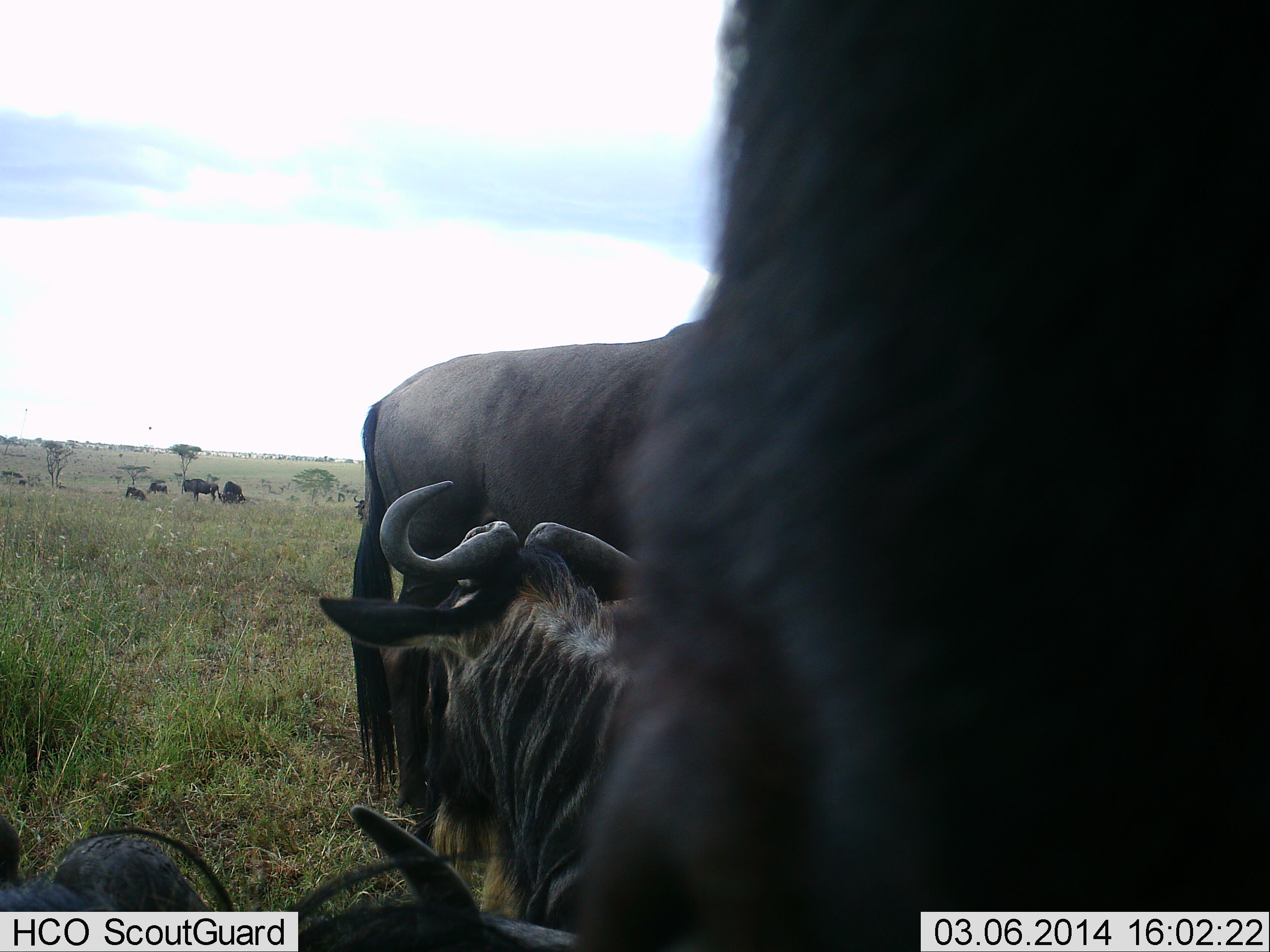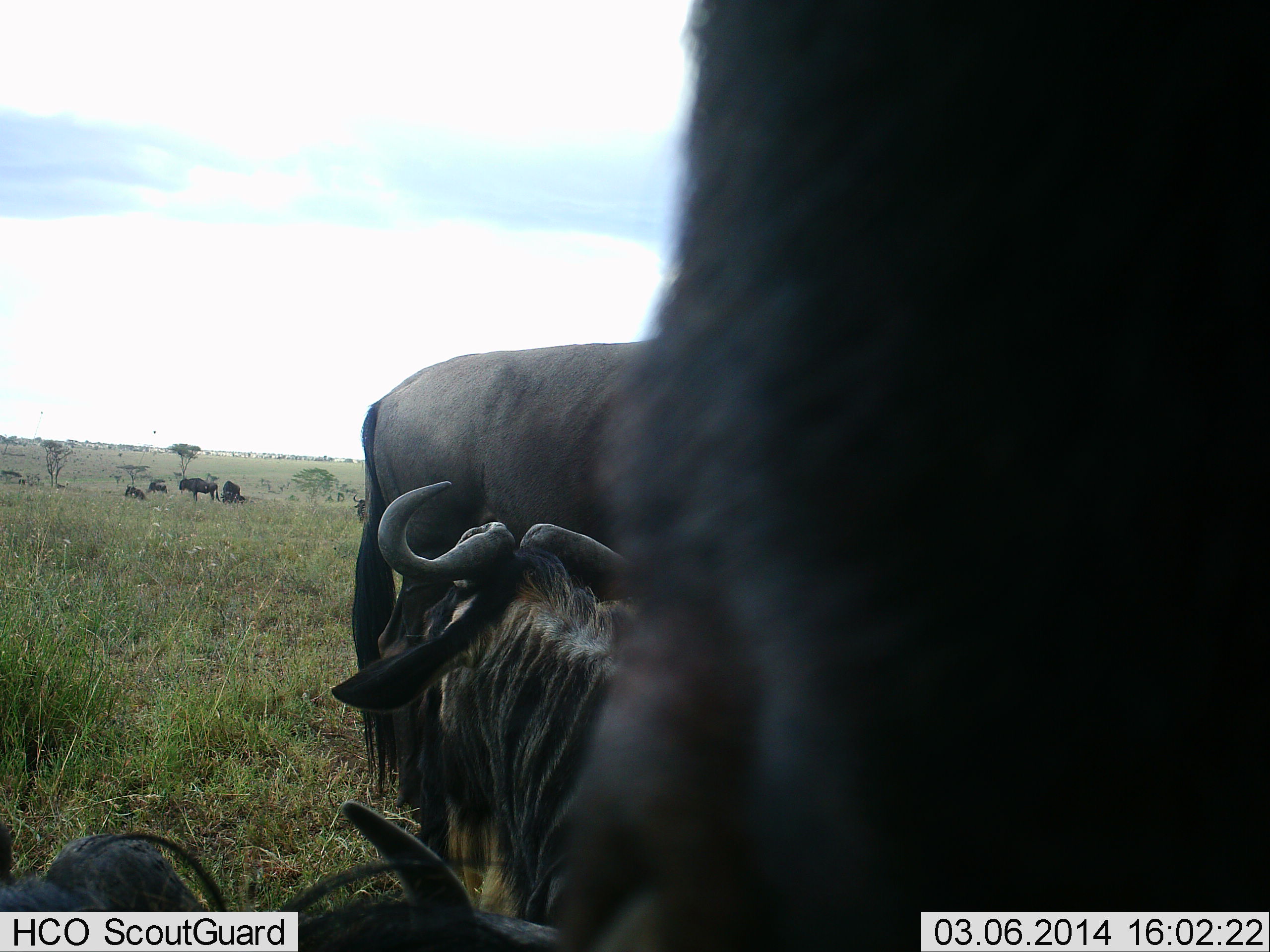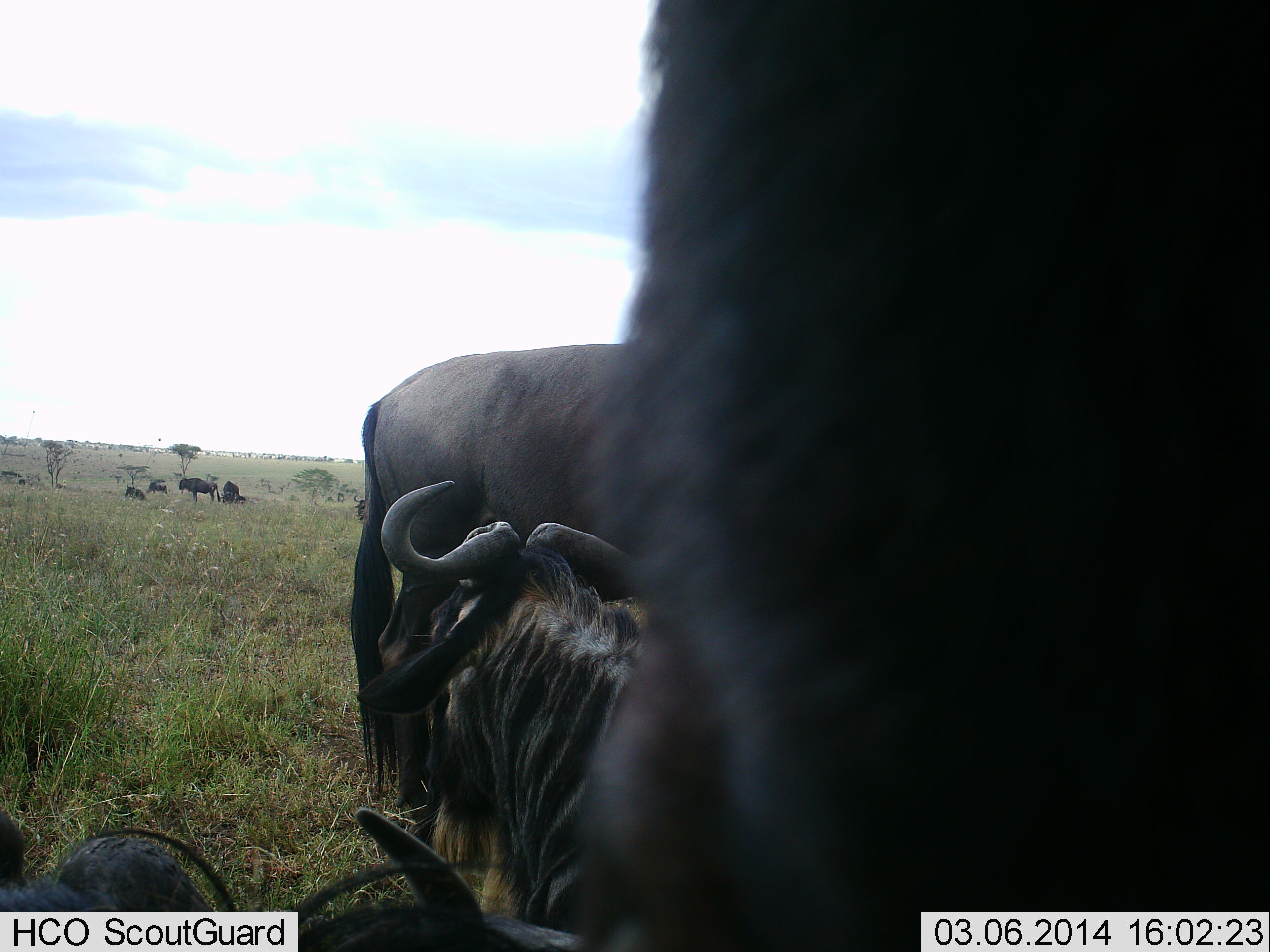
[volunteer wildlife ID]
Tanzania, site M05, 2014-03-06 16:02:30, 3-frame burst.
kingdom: Animalia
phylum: Chordata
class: Mammalia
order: Artiodactyla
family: Bovidae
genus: Connochaetes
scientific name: Connochaetes taurinus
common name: blue wildebeest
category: wildebeest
Wildebeest (blue wildebeest) (Connochaetes taurinus), count 10. Behavior (volunteer vote fractions): standing 100%, resting 100%, moving 0%, interacting 0%. Young present (vote fraction): 20%. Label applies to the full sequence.